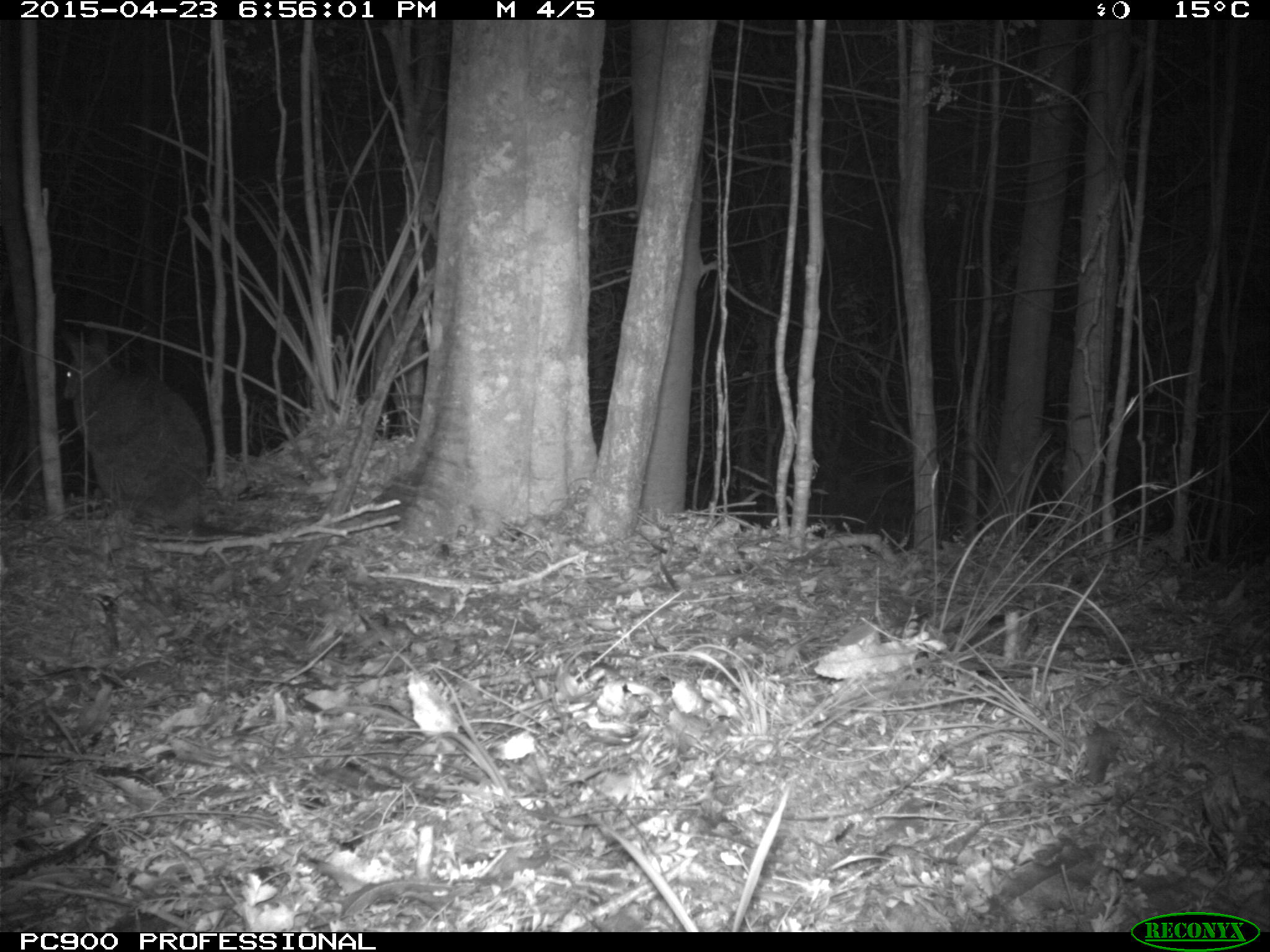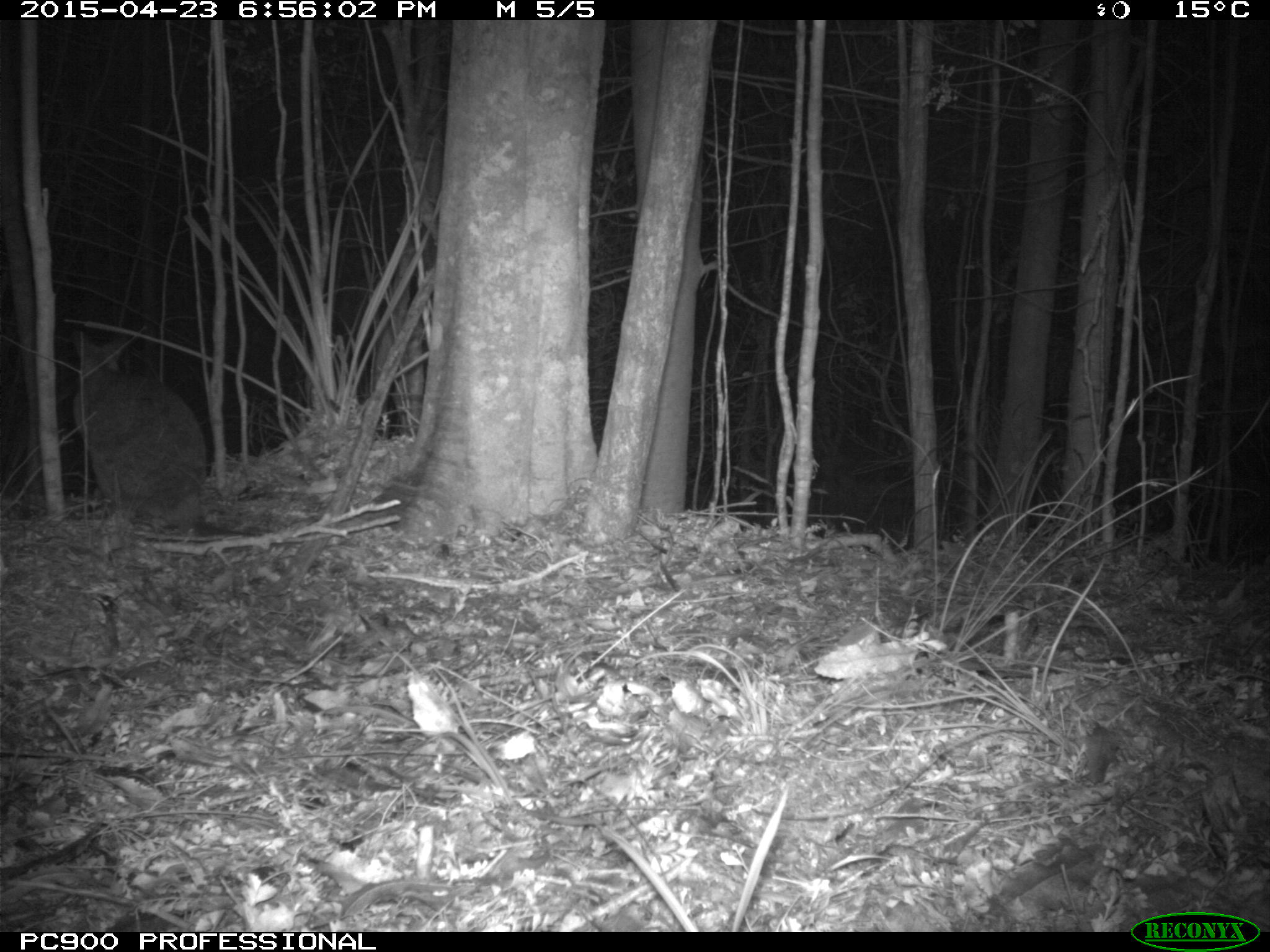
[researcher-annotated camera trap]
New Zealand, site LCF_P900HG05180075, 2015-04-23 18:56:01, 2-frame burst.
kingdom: Animalia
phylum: Chordata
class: Mammalia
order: Diprotodontia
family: Macropodidae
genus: Notamacropus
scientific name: Notamacropus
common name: wallaby